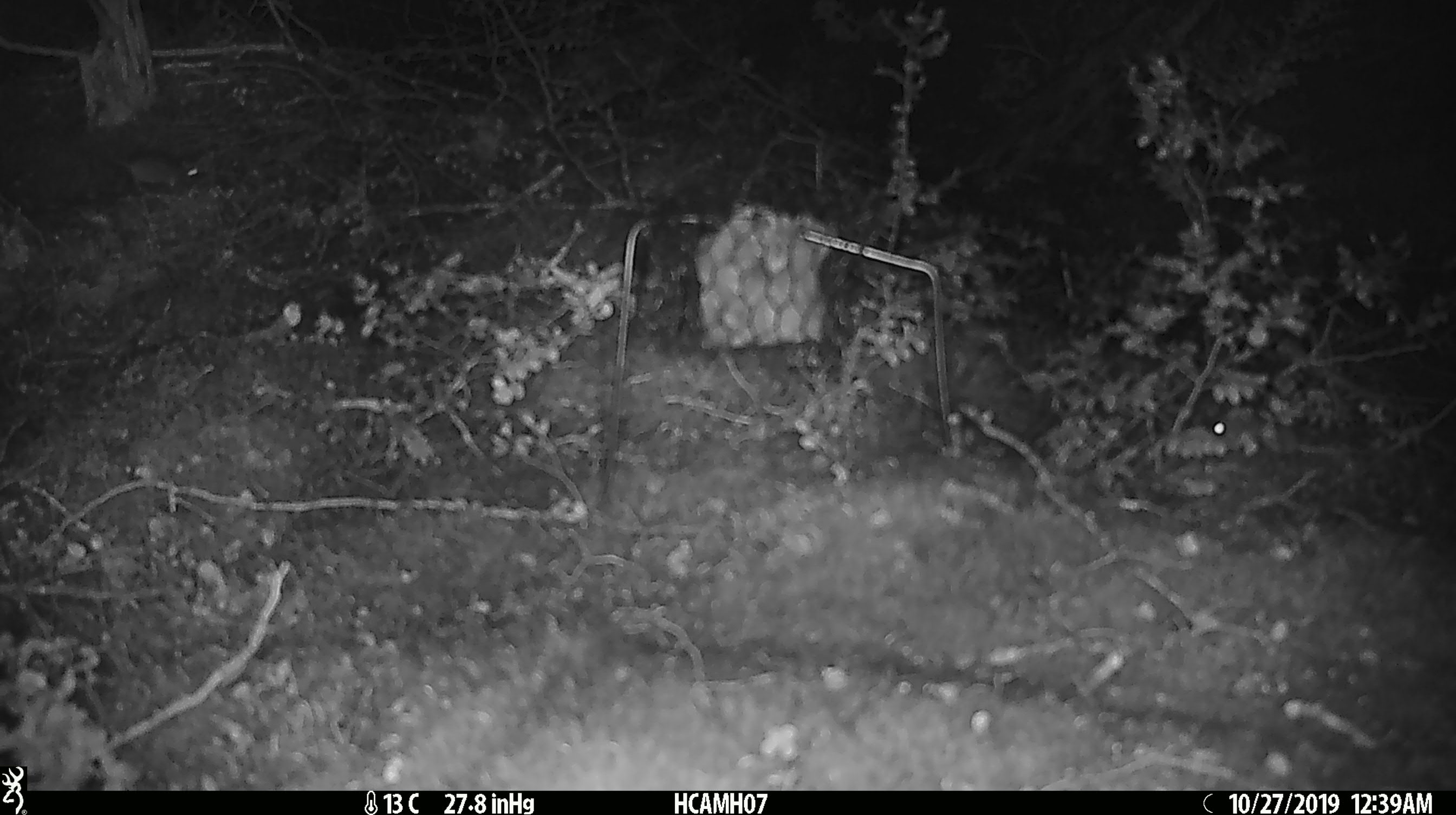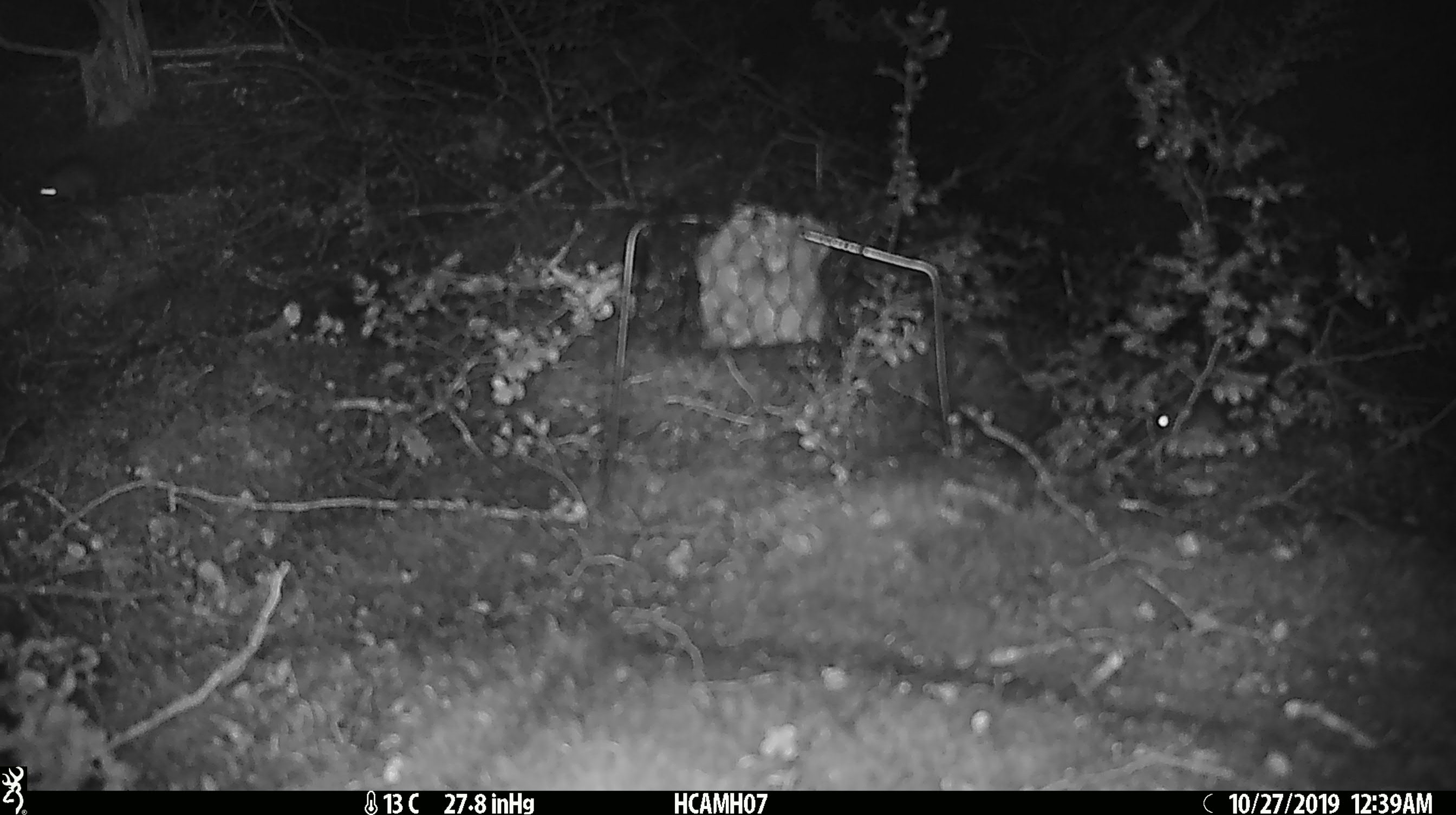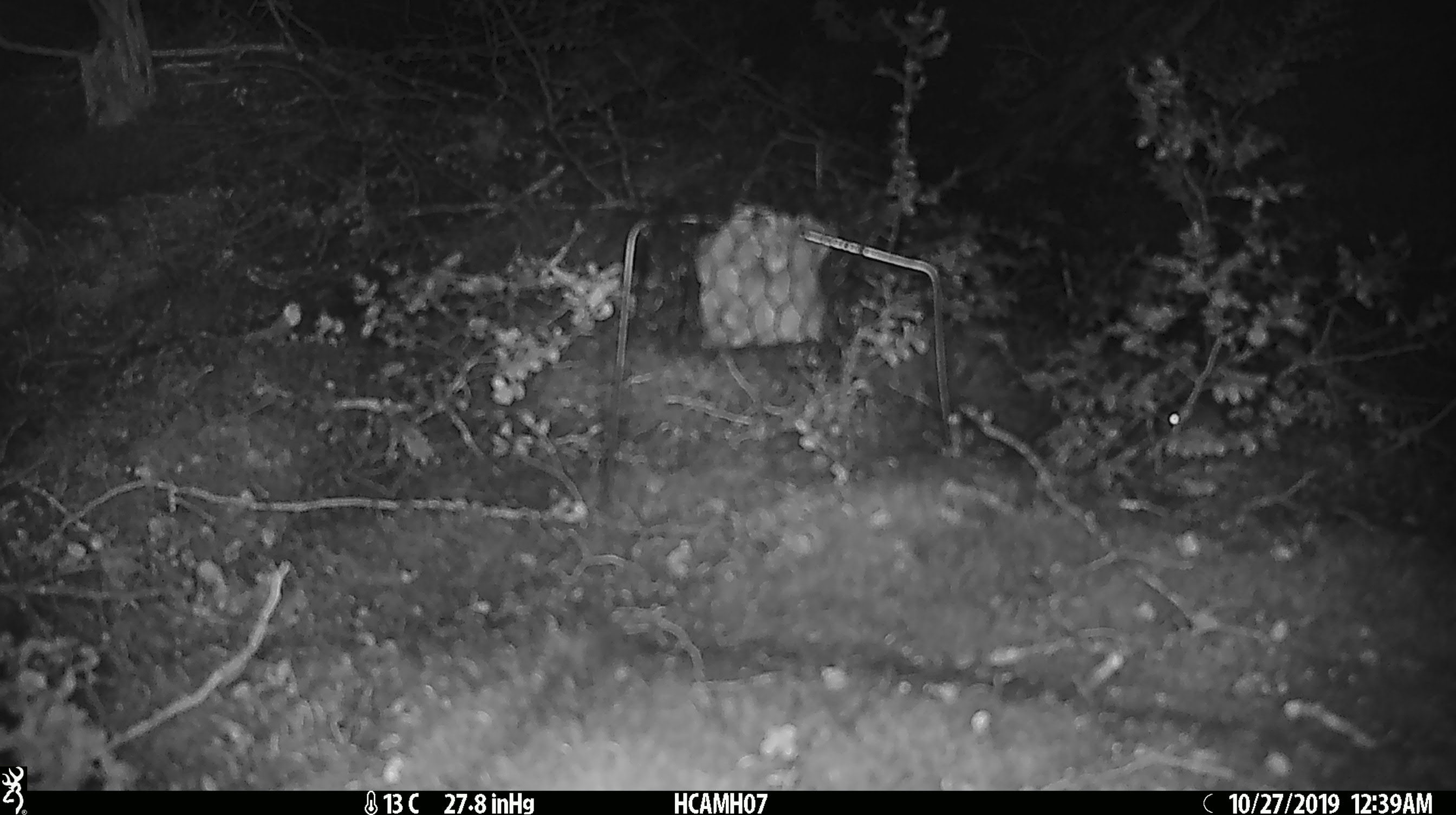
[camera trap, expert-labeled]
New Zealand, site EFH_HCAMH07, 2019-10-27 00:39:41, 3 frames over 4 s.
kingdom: Animalia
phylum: Chordata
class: Mammalia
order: Rodentia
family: Muridae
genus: Mus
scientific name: Mus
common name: mouse